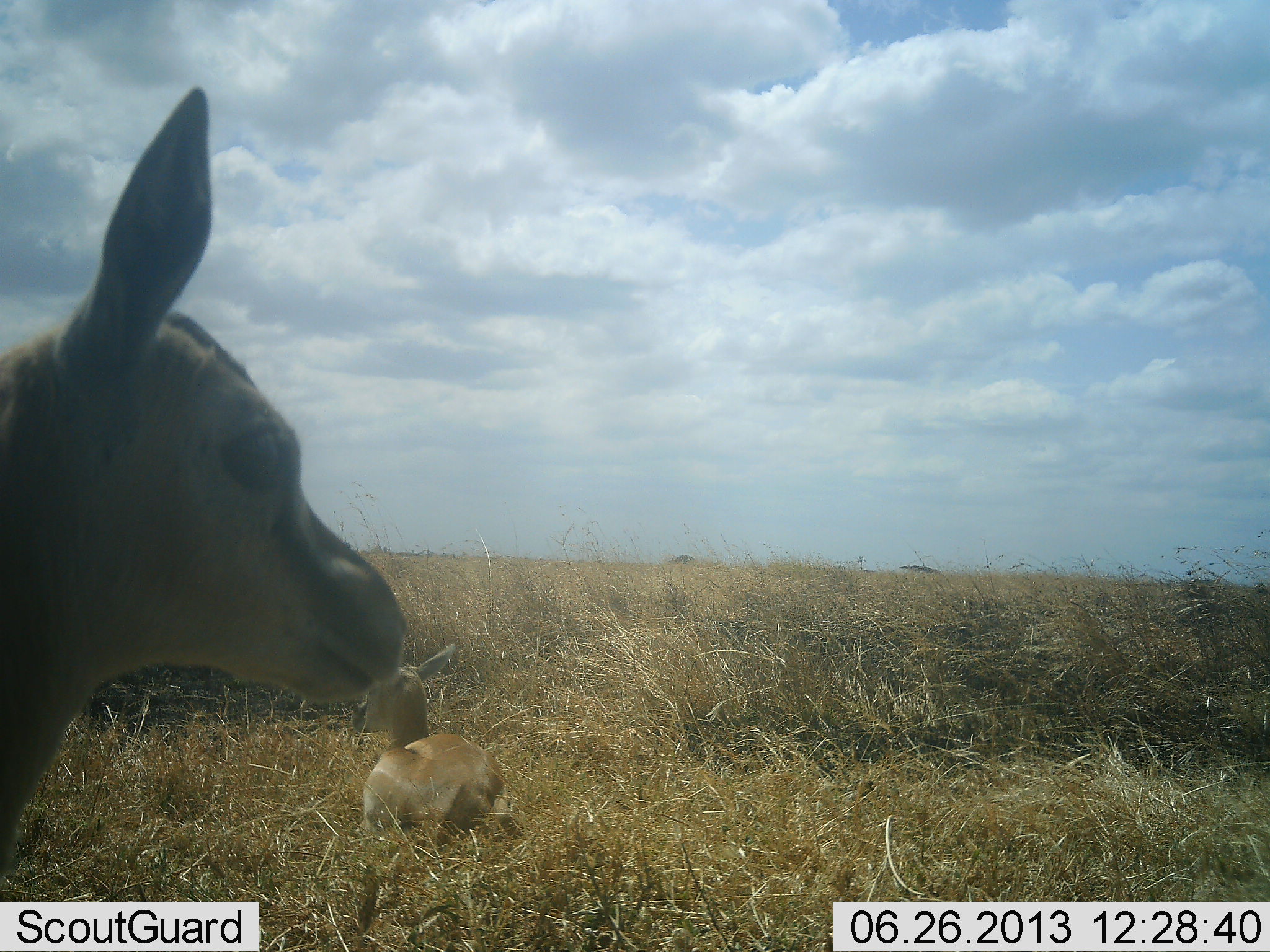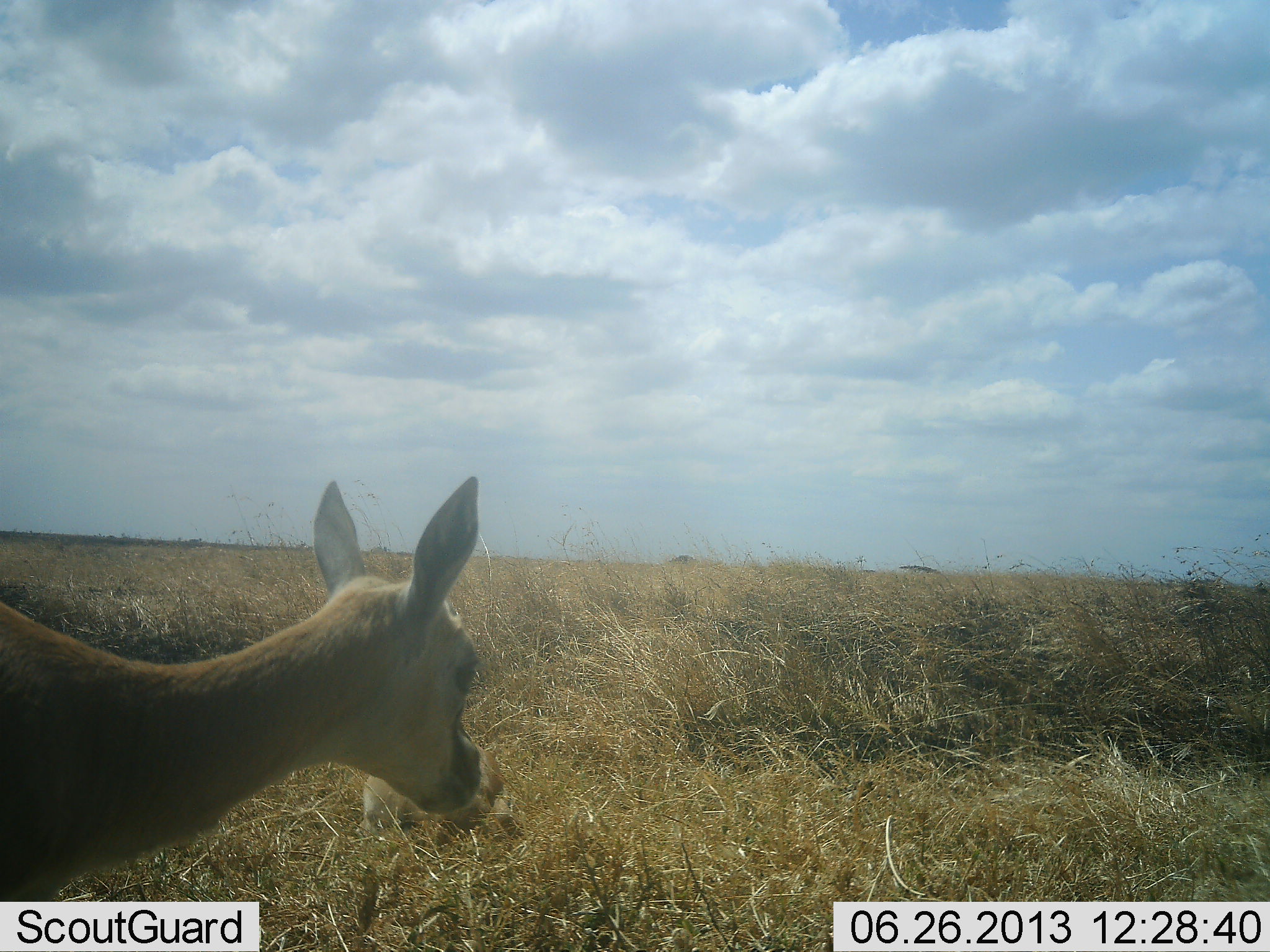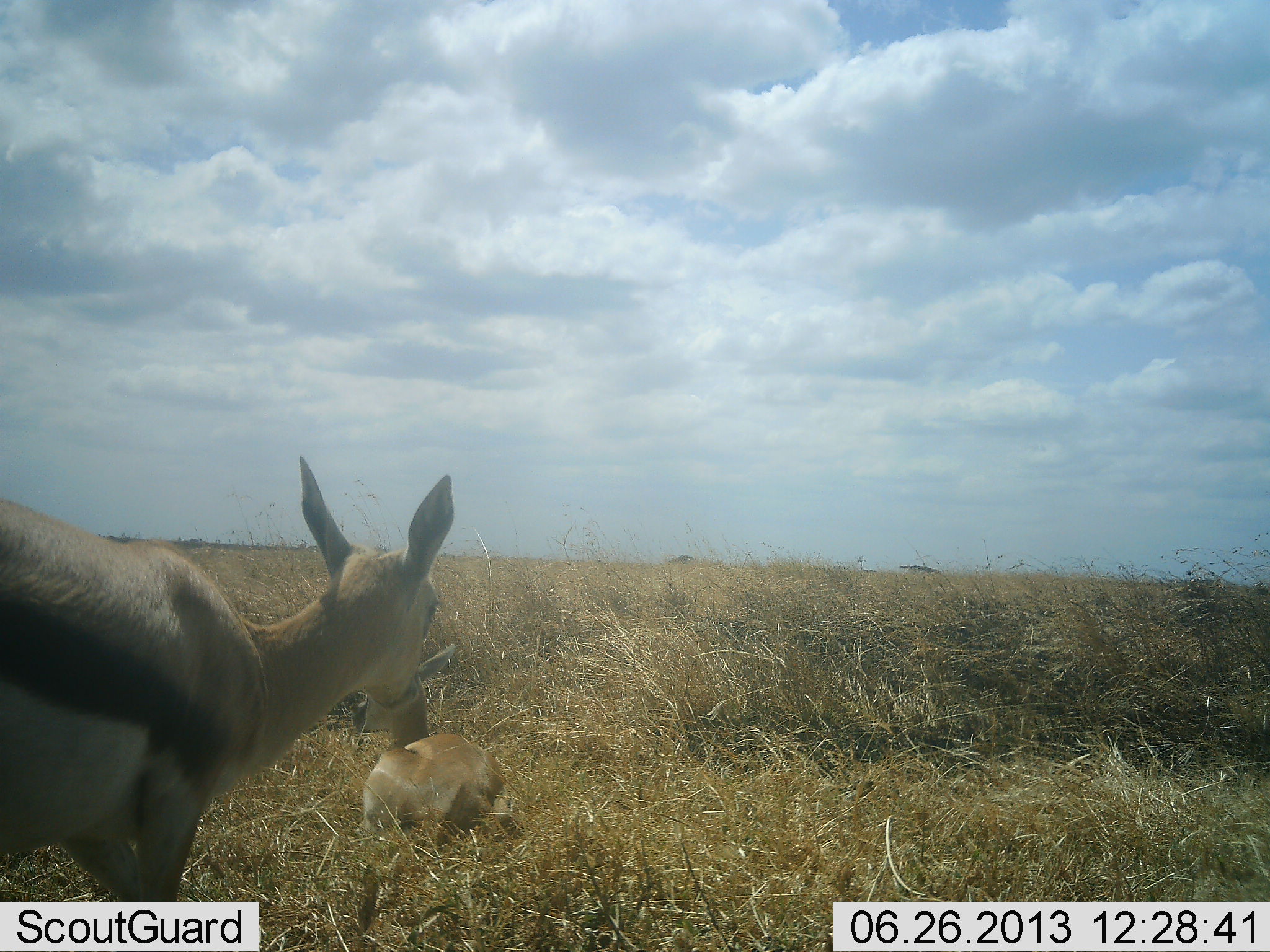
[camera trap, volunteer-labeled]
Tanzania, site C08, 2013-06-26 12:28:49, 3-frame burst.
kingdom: Animalia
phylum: Chordata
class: Mammalia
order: Artiodactyla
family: Bovidae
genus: Eudorcas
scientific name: Eudorcas thomsonii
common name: thomson's gazelle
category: gazellethomsons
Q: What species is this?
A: Gazellethomsons (thomson's gazelle) (Eudorcas thomsonii).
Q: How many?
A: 2.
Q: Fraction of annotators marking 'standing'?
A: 55%.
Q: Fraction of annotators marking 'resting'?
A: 79%.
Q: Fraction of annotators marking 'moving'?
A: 41%.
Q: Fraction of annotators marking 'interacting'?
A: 0%.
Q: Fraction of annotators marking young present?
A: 17%.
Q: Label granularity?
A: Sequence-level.